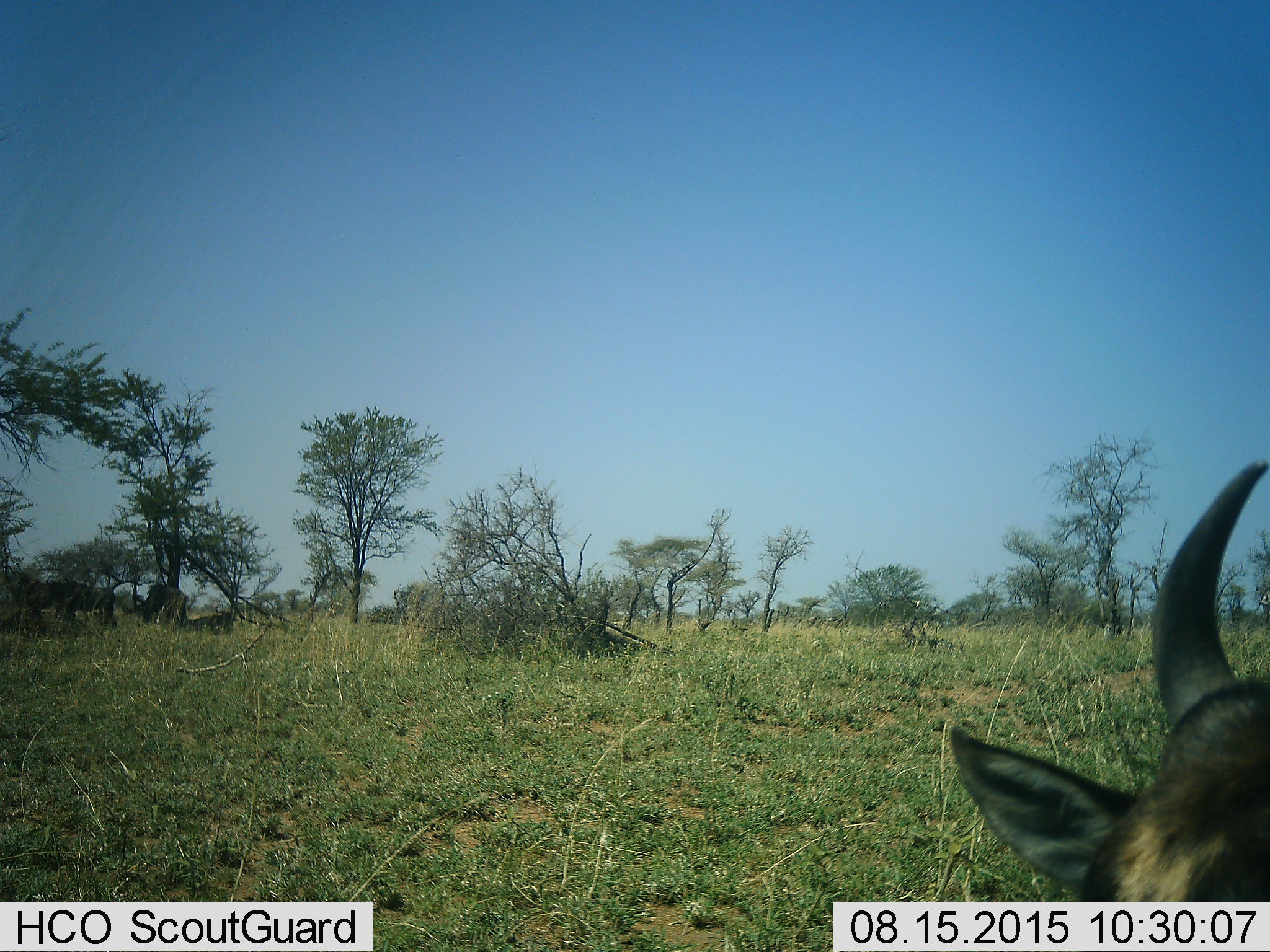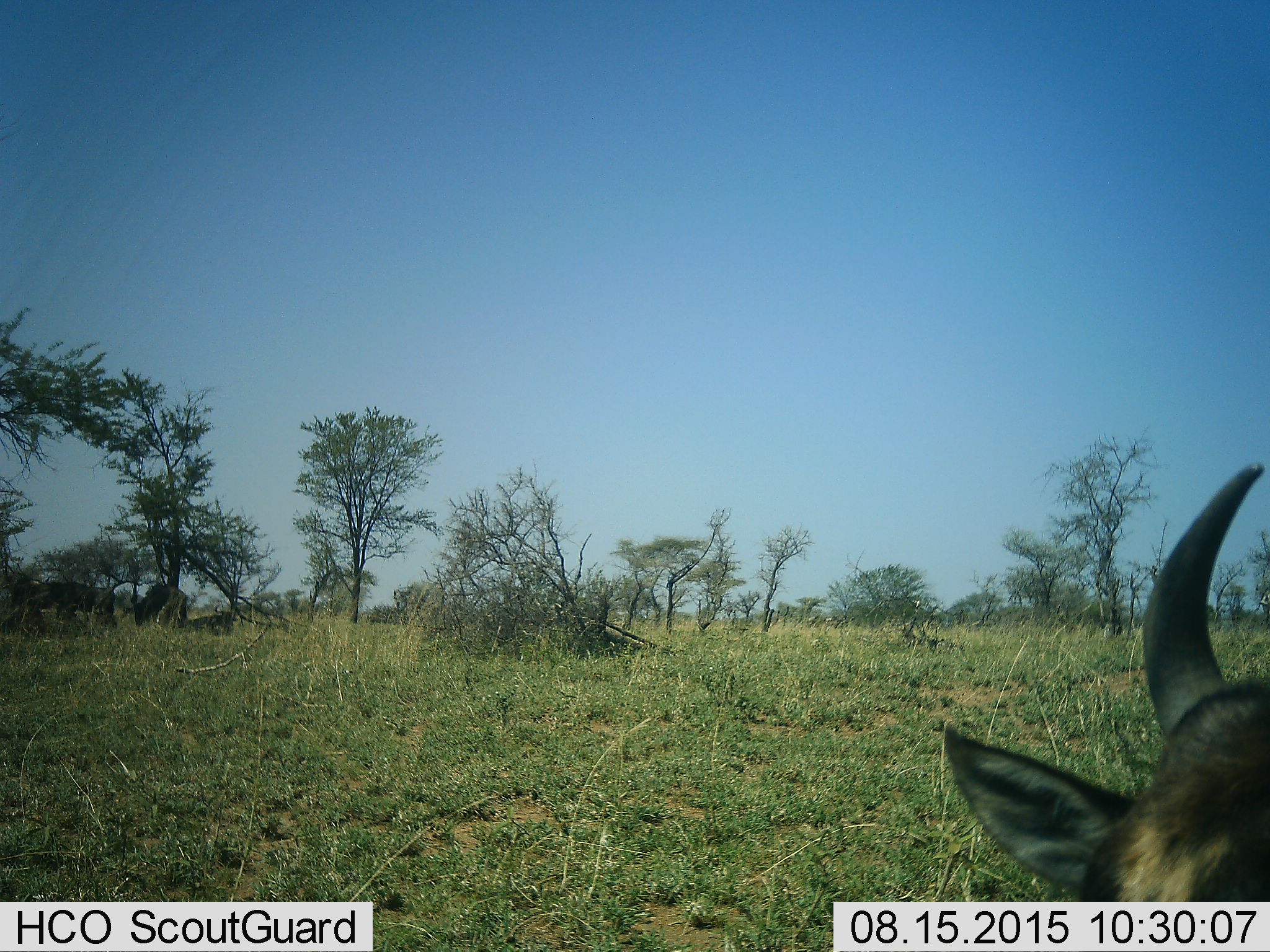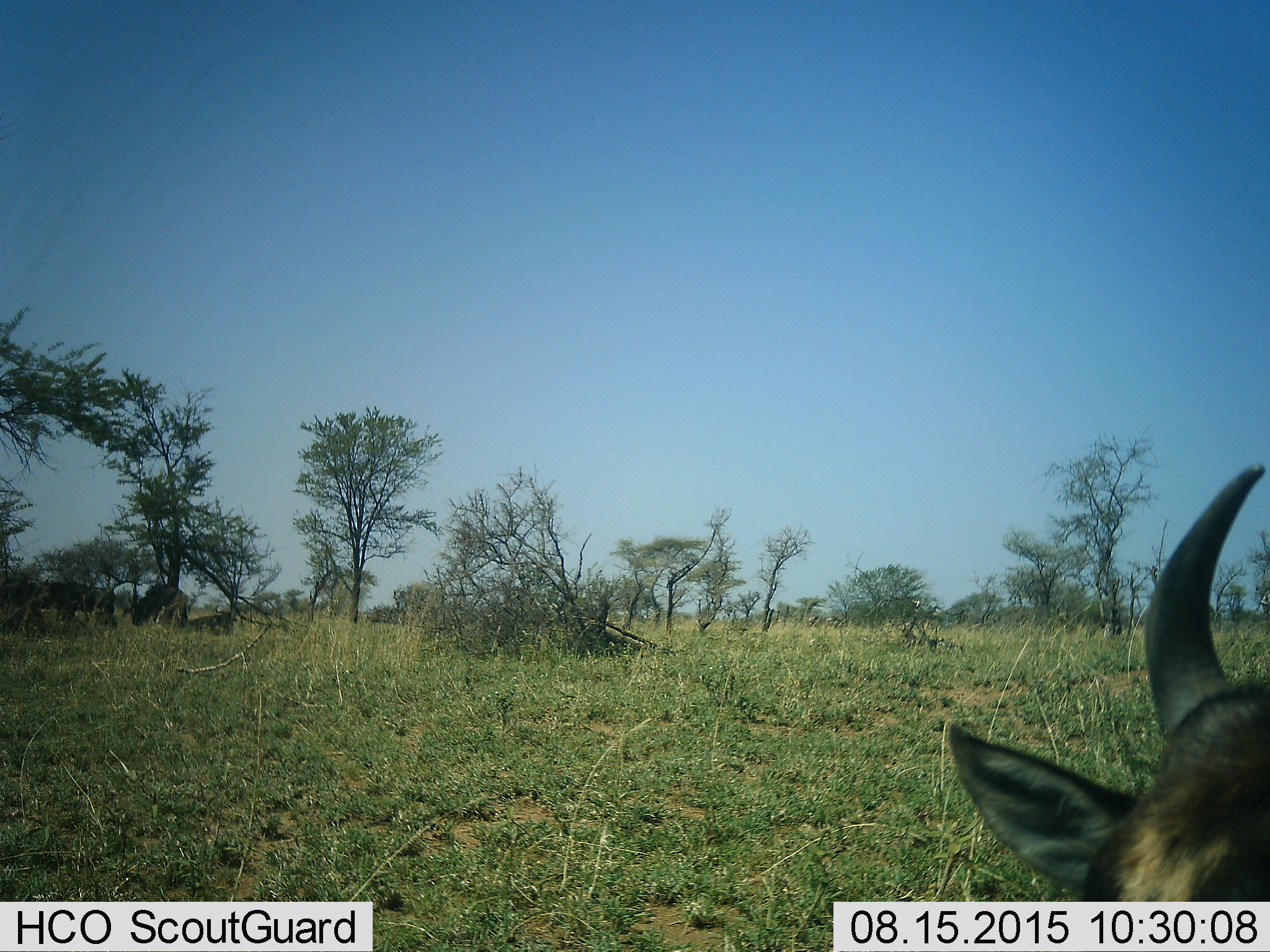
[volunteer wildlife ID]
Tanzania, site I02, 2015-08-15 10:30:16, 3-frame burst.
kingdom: Animalia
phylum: Chordata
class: Mammalia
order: Artiodactyla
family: Bovidae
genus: Connochaetes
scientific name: Connochaetes taurinus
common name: blue wildebeest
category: wildebeest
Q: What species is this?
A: Wildebeest (blue wildebeest) (Connochaetes taurinus).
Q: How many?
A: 4.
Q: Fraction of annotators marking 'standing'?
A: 50%.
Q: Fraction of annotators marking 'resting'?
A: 75%.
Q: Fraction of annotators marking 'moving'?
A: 25%.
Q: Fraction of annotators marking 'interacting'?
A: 0%.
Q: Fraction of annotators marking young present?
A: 25%.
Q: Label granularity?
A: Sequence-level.